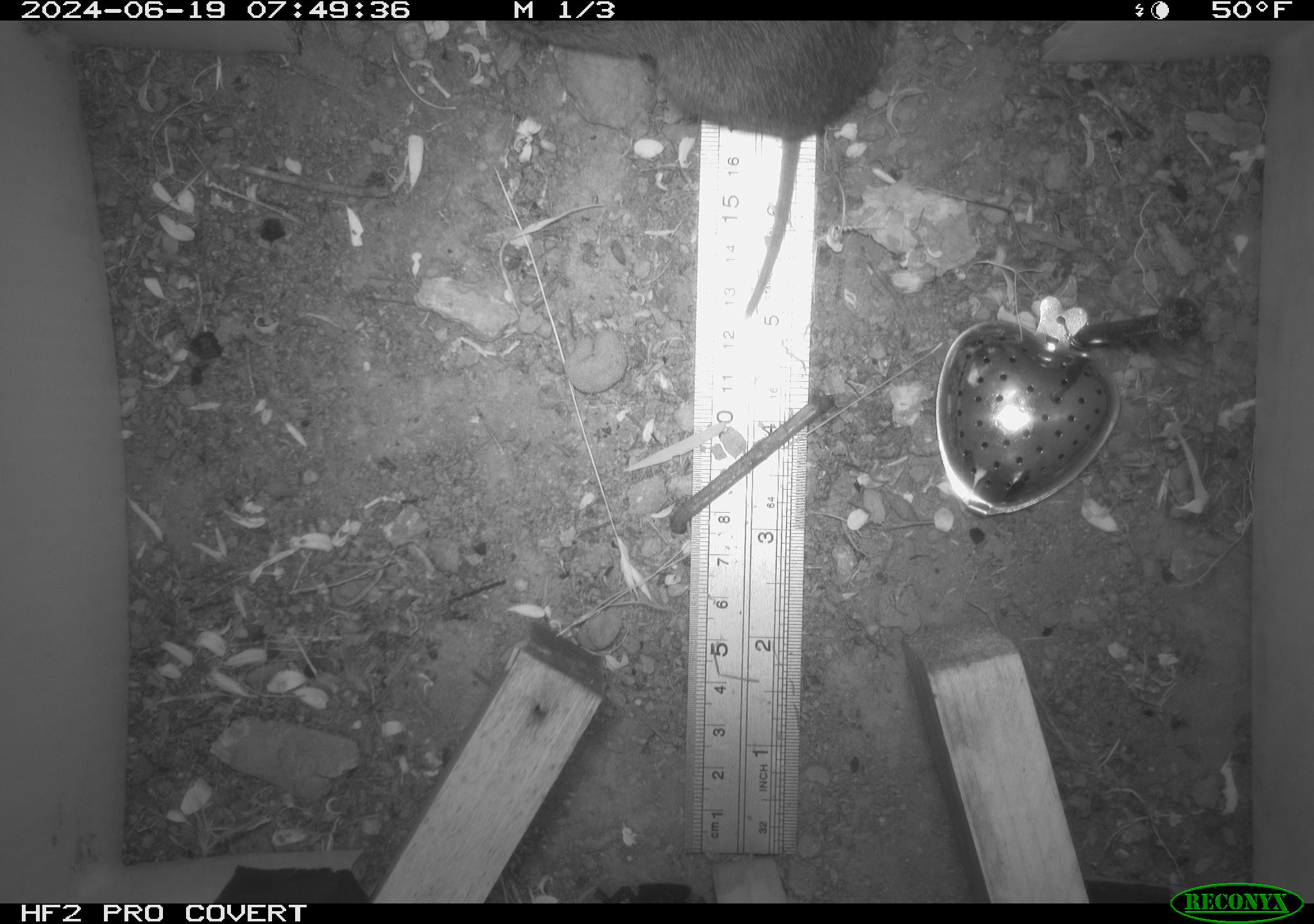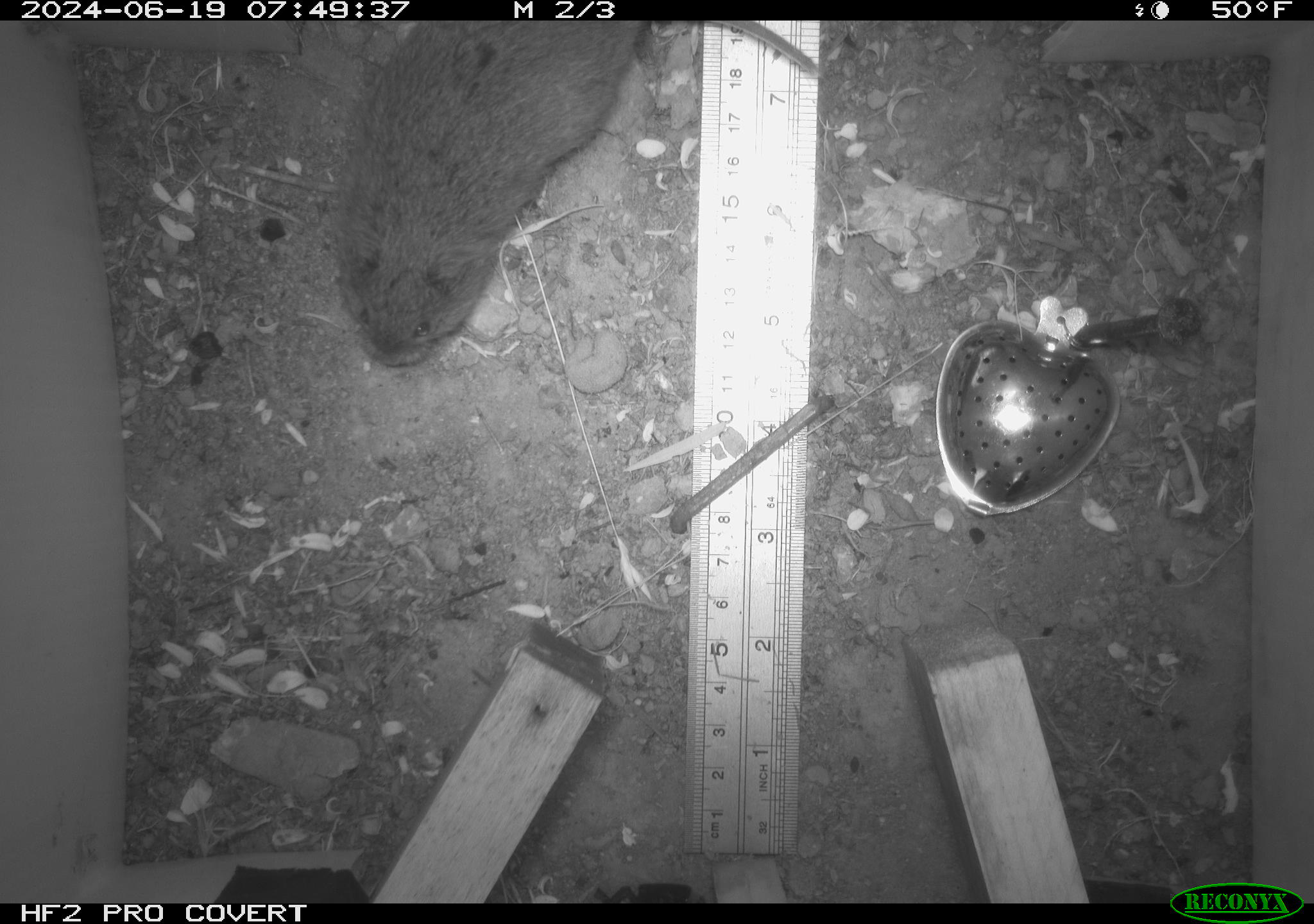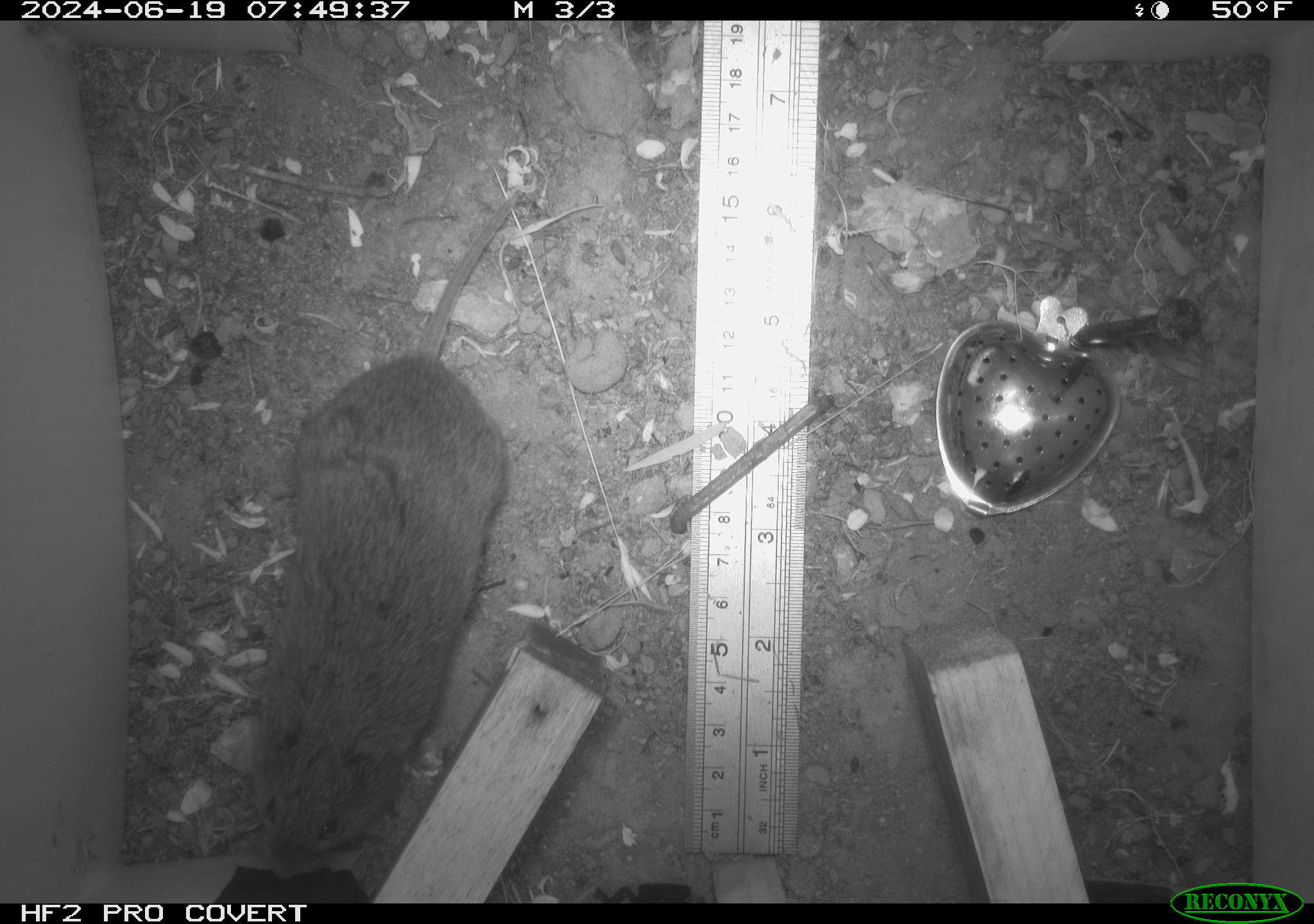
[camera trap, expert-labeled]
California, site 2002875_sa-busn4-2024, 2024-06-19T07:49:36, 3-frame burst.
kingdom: Animalia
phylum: Chordata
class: Mammalia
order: Rodentia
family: Cricetidae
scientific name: Arvicolinae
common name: voles, lemmings, and muskrats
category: arvicolinae subfamily